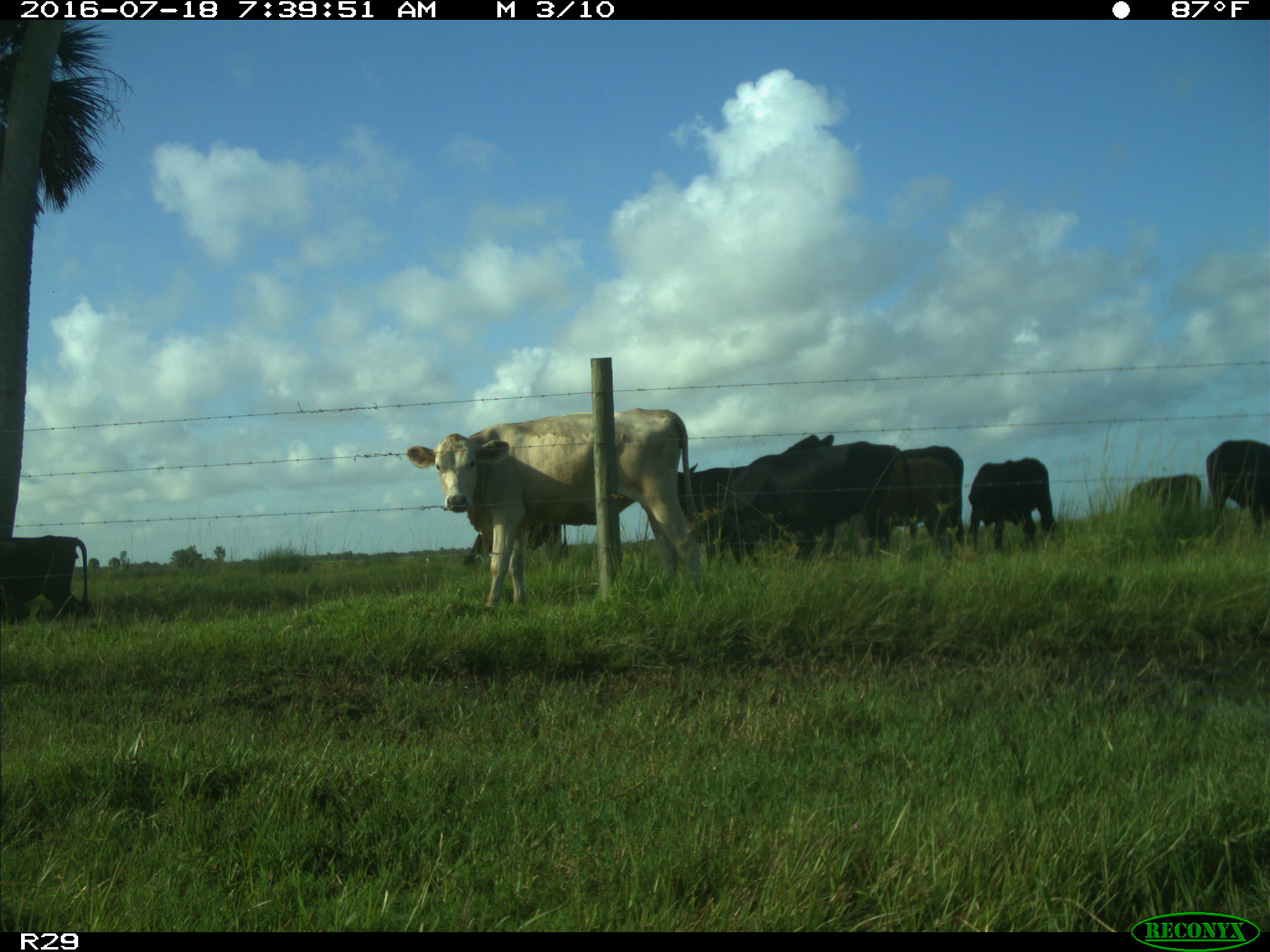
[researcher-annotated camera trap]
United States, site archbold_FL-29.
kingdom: Animalia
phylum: Chordata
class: Mammalia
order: Artiodactyla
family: Bovidae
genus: Bos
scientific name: Bos taurus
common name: domestic cow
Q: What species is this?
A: Bos taurus (domestic cow).